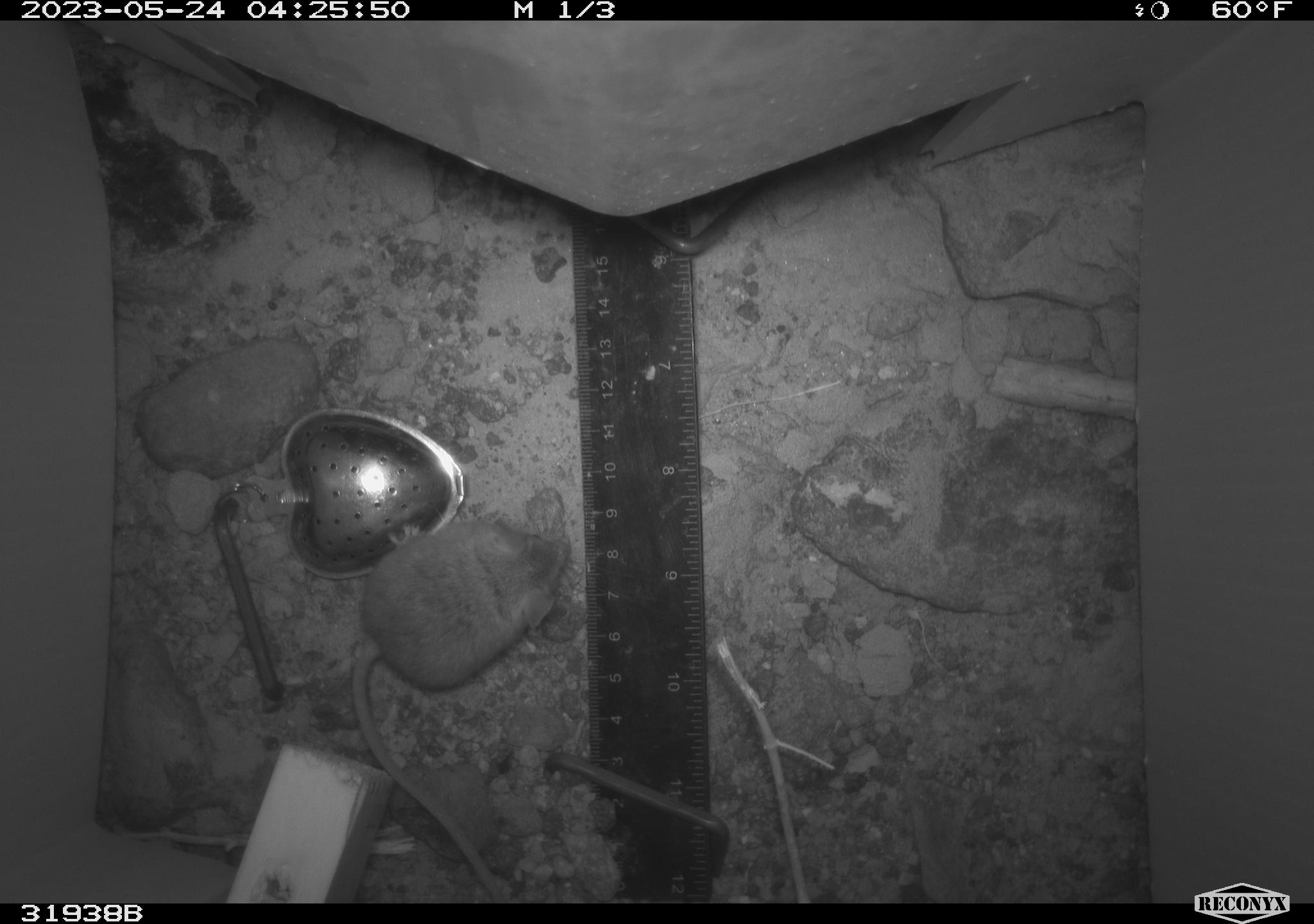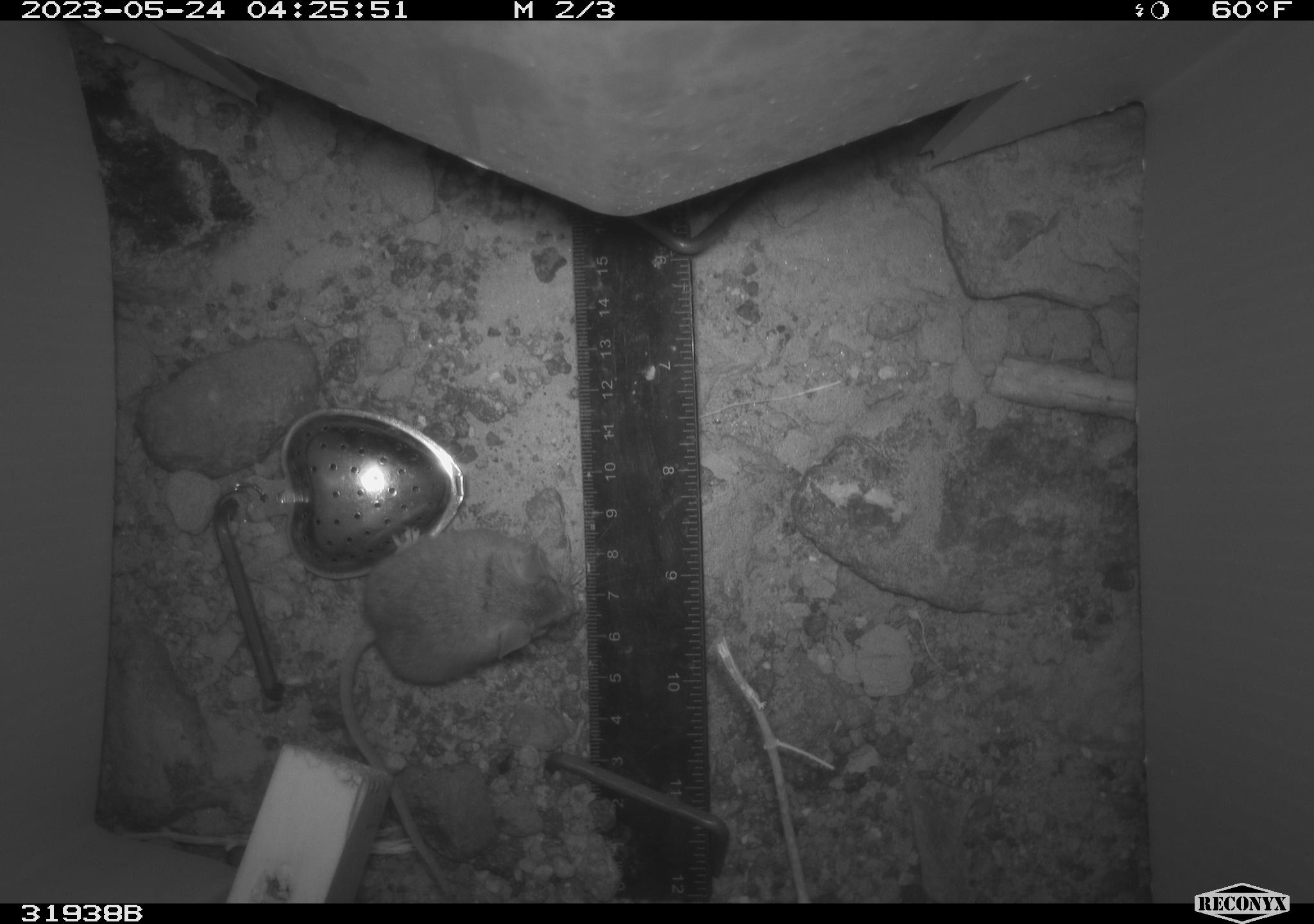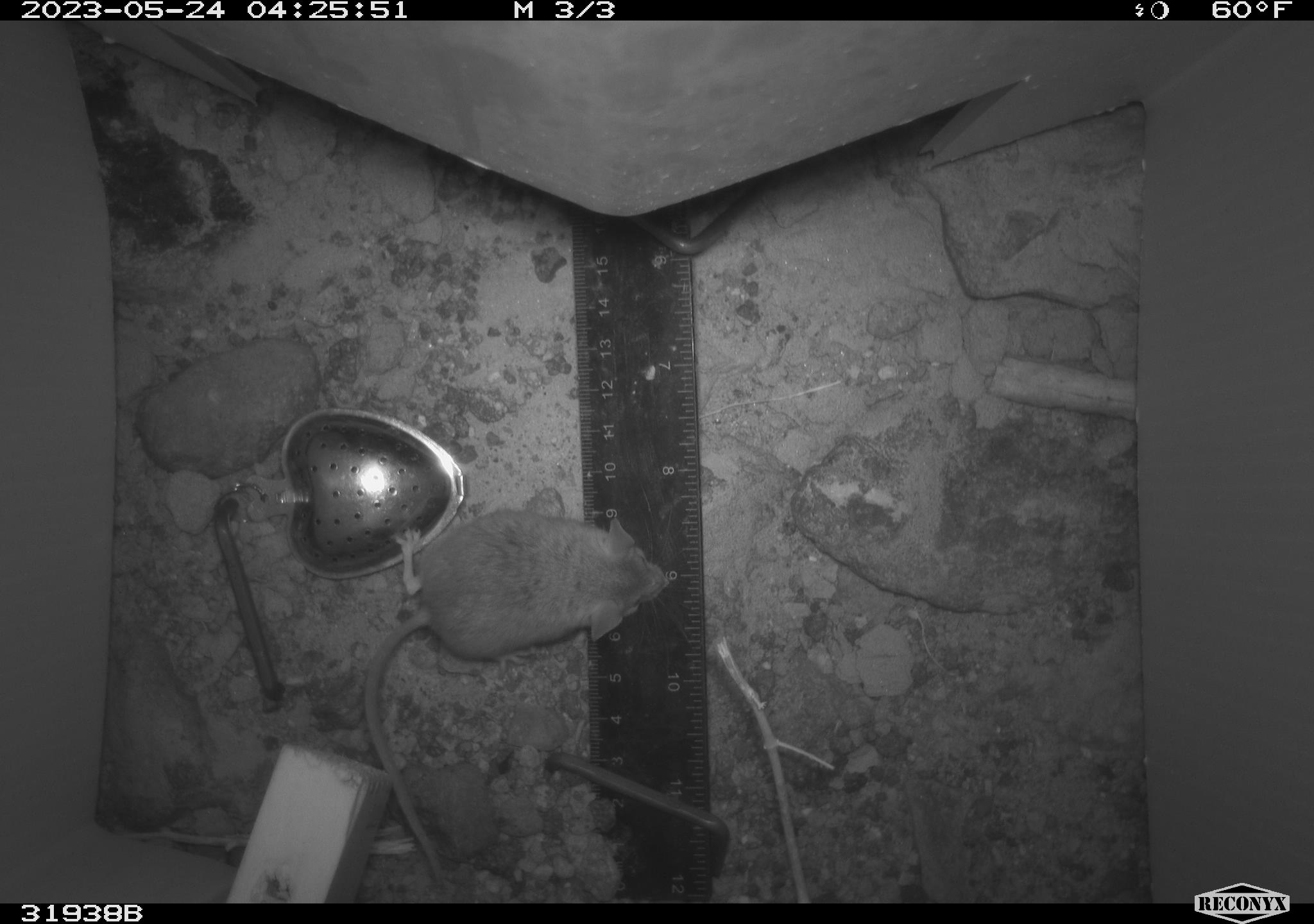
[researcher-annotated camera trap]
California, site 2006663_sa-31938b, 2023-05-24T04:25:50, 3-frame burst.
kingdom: Animalia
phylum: Chordata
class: Mammalia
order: Rodentia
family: Cricetidae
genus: Peromyscus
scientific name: Peromyscus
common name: deer mice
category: peromyscus species